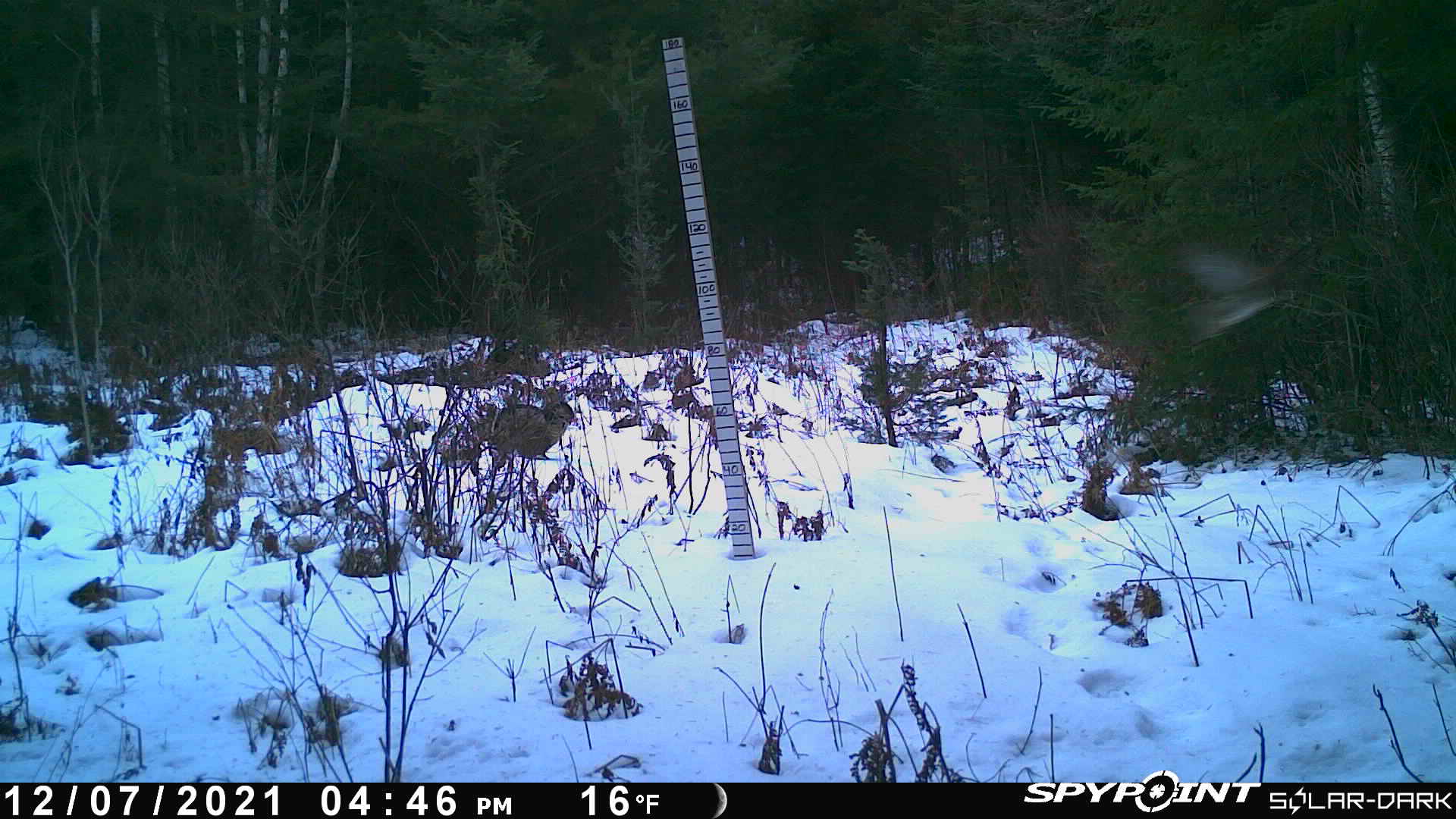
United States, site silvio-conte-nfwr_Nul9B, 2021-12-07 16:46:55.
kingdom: Animalia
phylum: Chordata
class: Aves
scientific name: Aves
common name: bird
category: bird sp.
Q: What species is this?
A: Bird sp. (bird) (Aves).